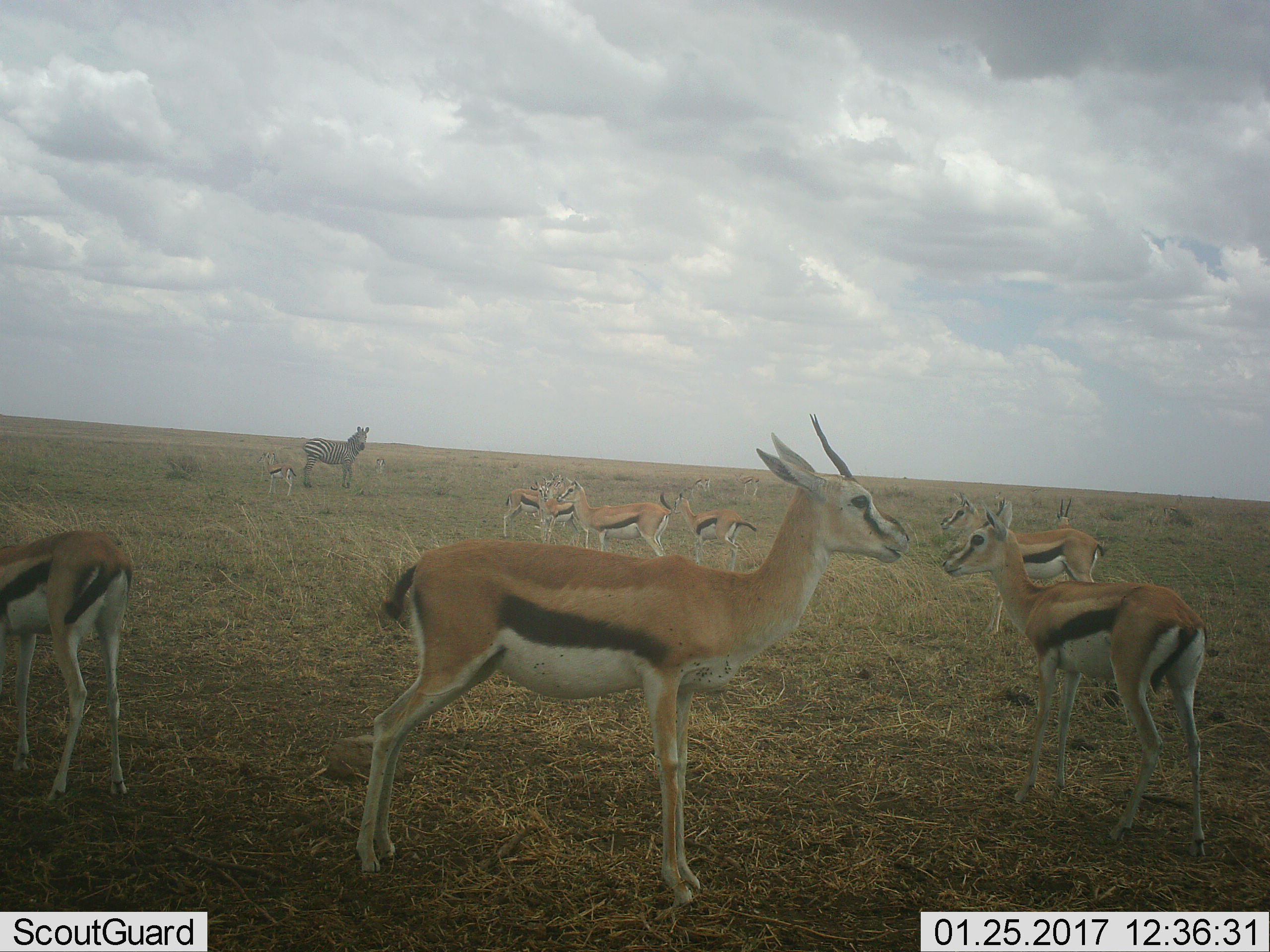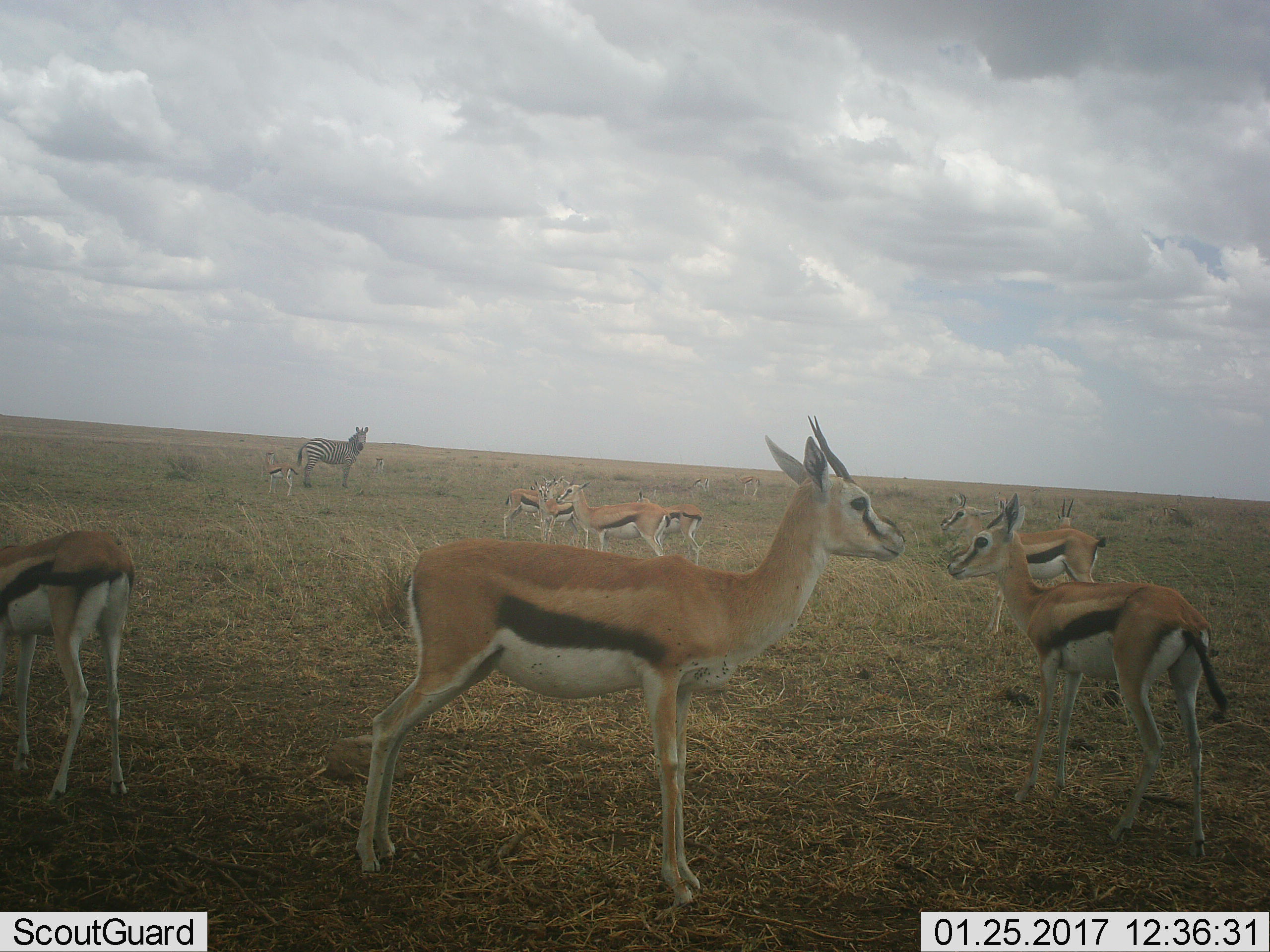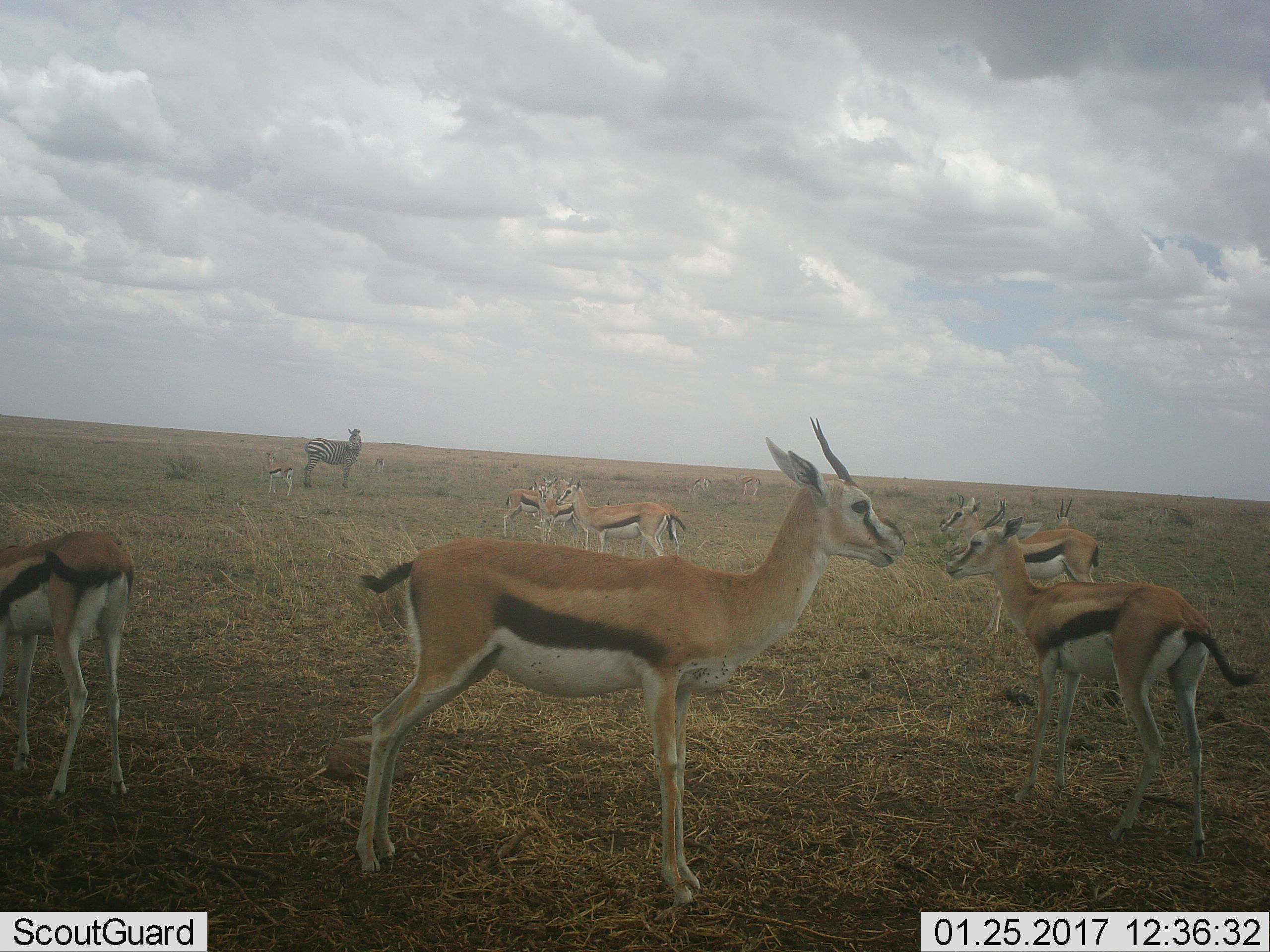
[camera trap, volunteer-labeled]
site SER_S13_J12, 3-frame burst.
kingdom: Animalia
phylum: Chordata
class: Mammalia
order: Artiodactyla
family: Bovidae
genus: Eudorcas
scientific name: Eudorcas thomsonii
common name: thomson's gazelle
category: gazellethomsons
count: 11-50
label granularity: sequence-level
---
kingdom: Animalia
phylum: Chordata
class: Mammalia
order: Perissodactyla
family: Equidae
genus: Equus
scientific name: Equus quagga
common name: plains zebra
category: zebraplains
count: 1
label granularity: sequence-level